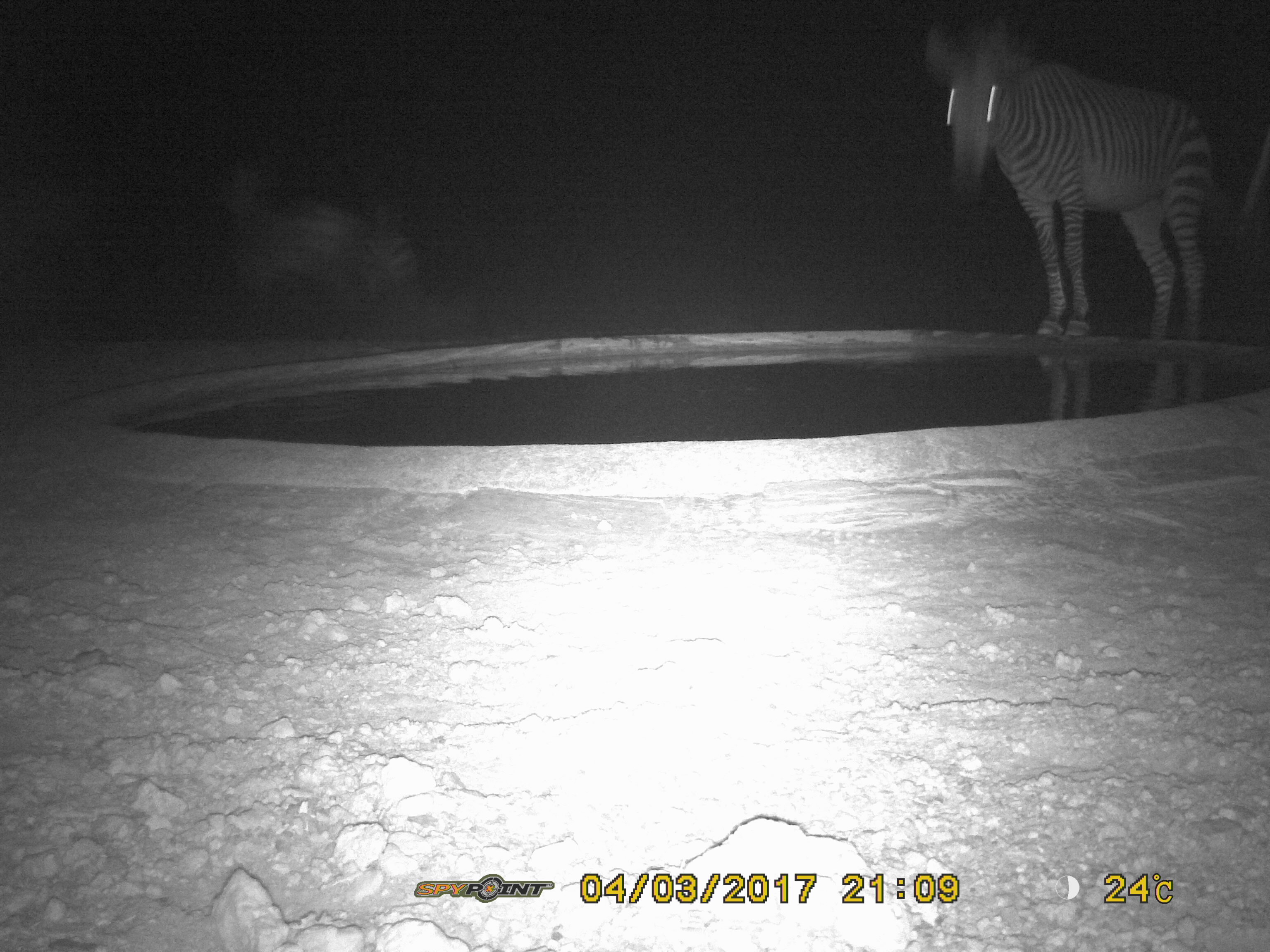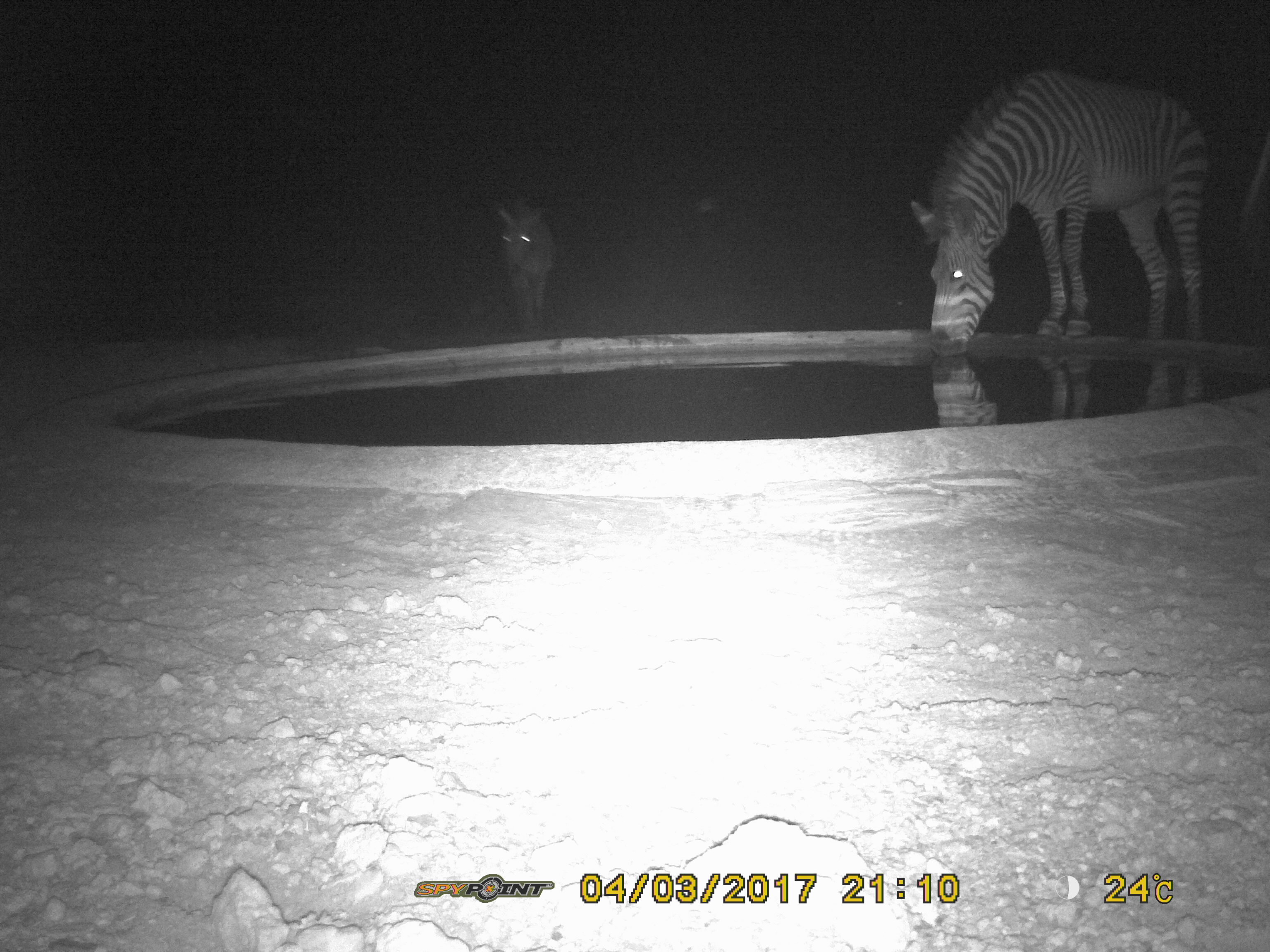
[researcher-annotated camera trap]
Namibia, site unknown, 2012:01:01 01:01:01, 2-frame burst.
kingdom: Animalia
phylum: Chordata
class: Mammalia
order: Perissodactyla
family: Equidae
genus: Equus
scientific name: Equus zebra hartmannae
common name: hartmann's mountain zebra